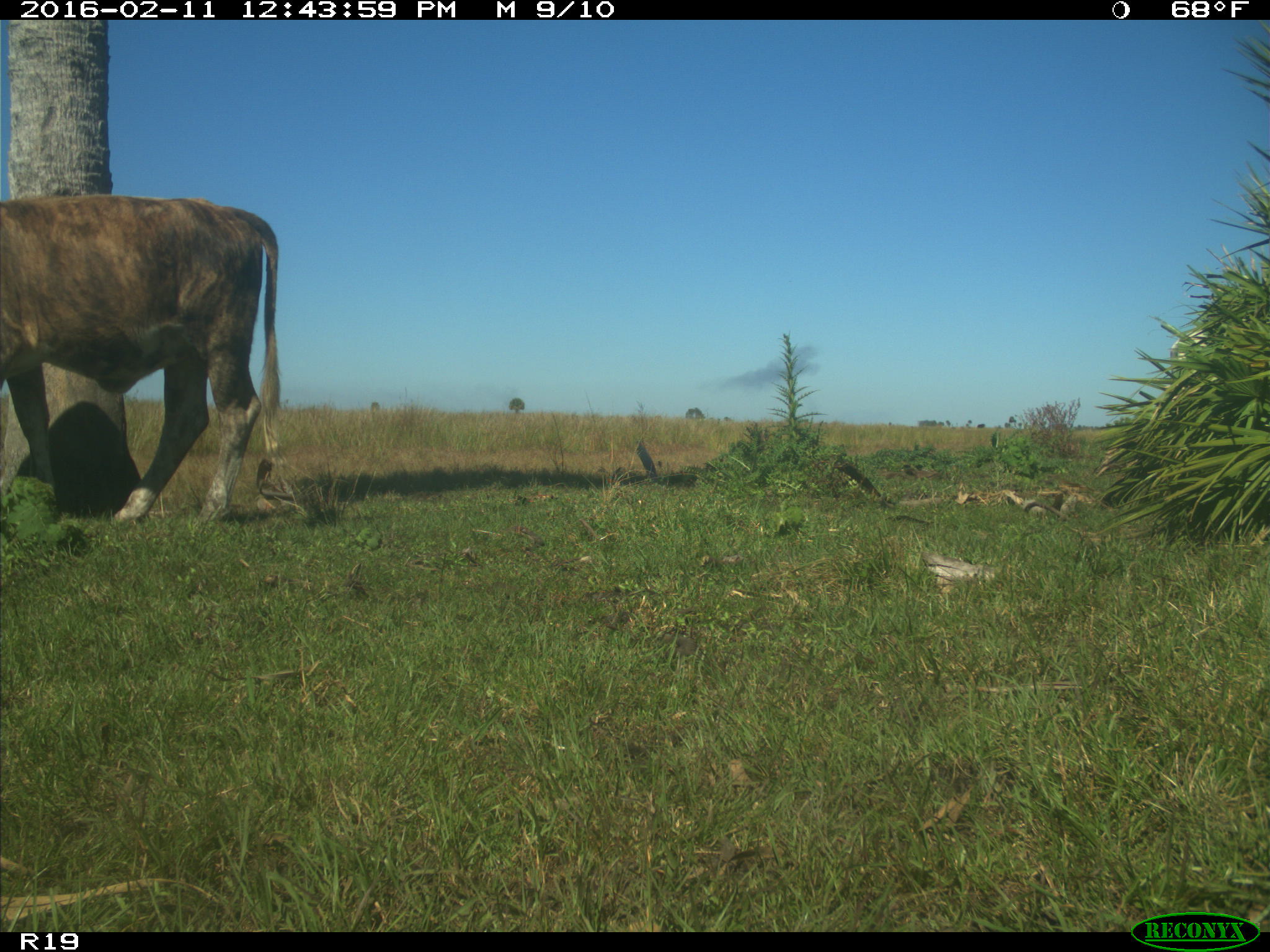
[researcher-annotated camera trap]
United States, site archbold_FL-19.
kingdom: Animalia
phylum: Chordata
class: Mammalia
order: Artiodactyla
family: Bovidae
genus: Bos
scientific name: Bos taurus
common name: domestic cow